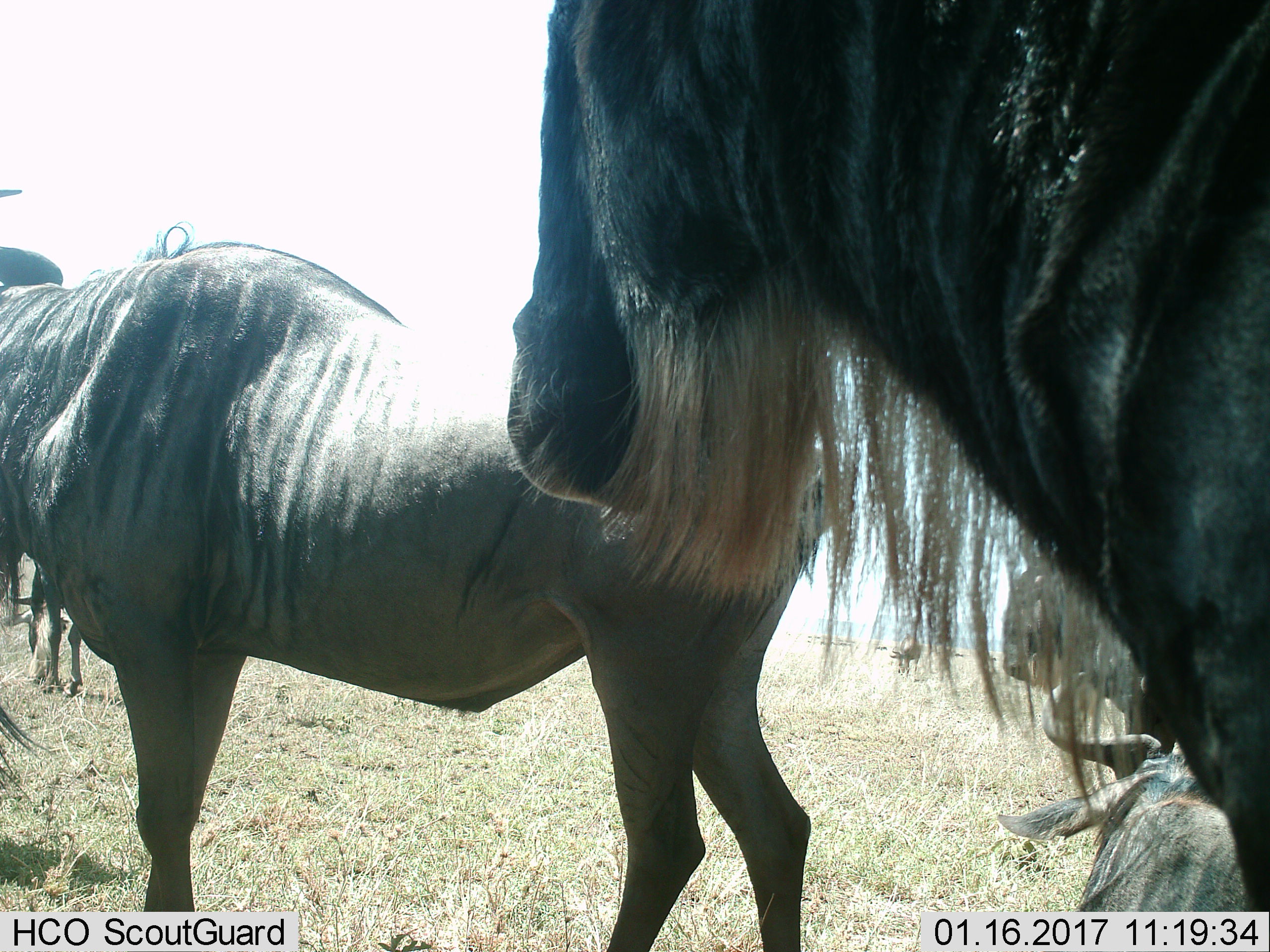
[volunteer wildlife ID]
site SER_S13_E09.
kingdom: Animalia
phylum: Chordata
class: Mammalia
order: Artiodactyla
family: Bovidae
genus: Connochaetes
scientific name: Connochaetes taurinus taurinus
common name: blue wildebeest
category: wildebeestblue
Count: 4.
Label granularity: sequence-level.